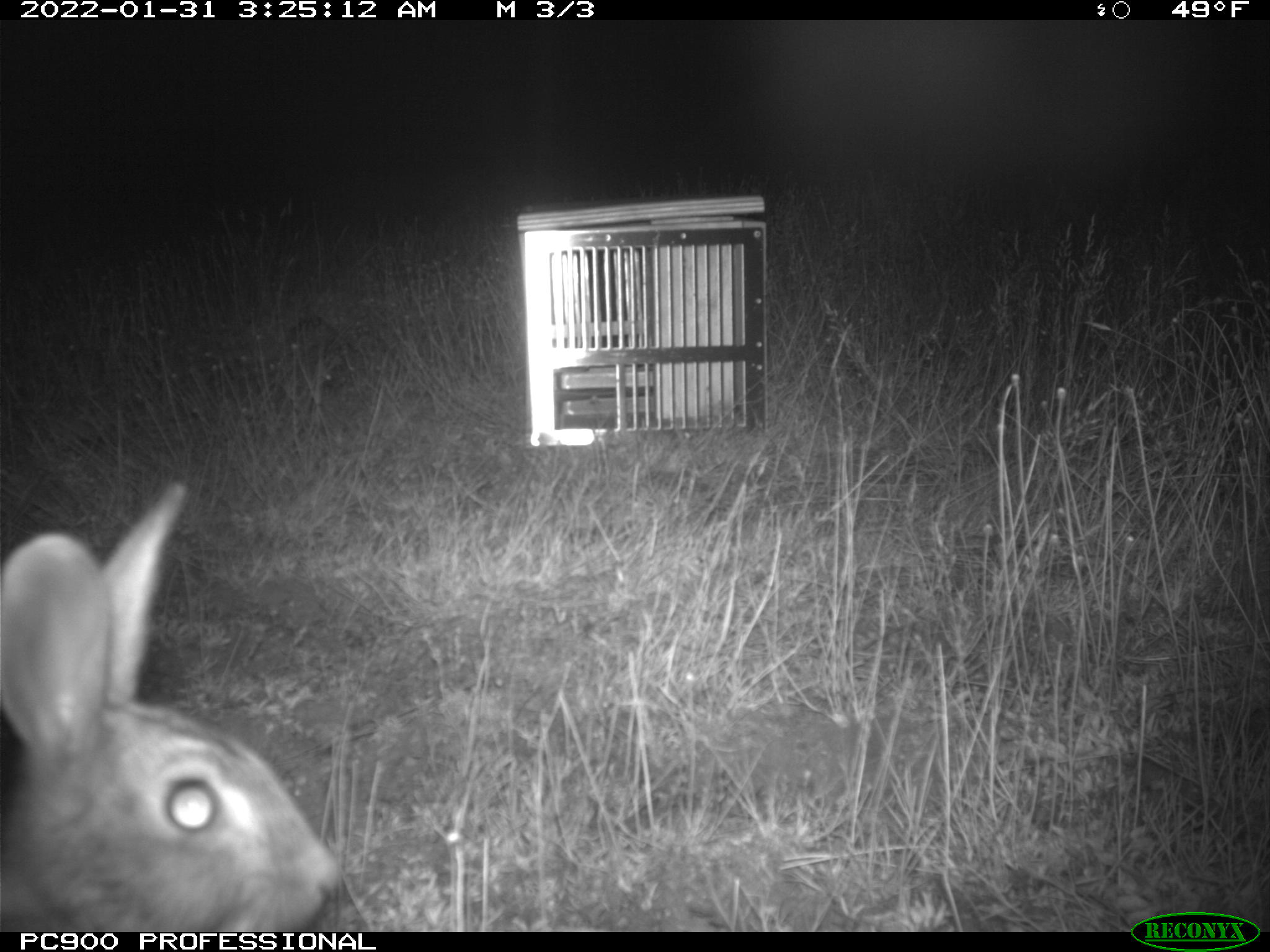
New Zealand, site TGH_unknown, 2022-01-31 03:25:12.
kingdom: Animalia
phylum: Chordata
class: Mammalia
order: Lagomorpha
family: Leporidae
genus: Oryctolagus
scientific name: Oryctolagus cuniculus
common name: european rabbit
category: rabbit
Rabbit (european rabbit) (Oryctolagus cuniculus).